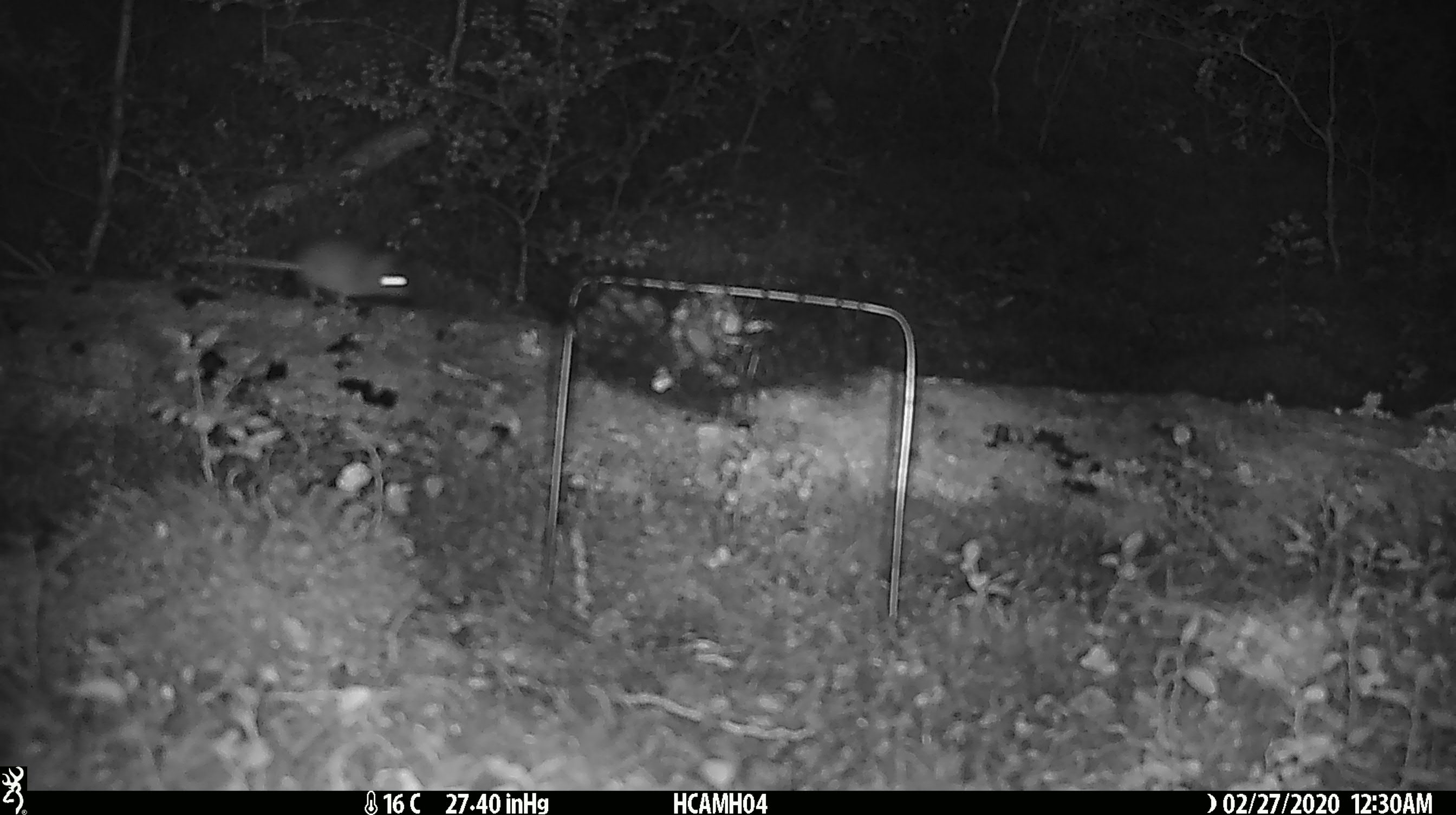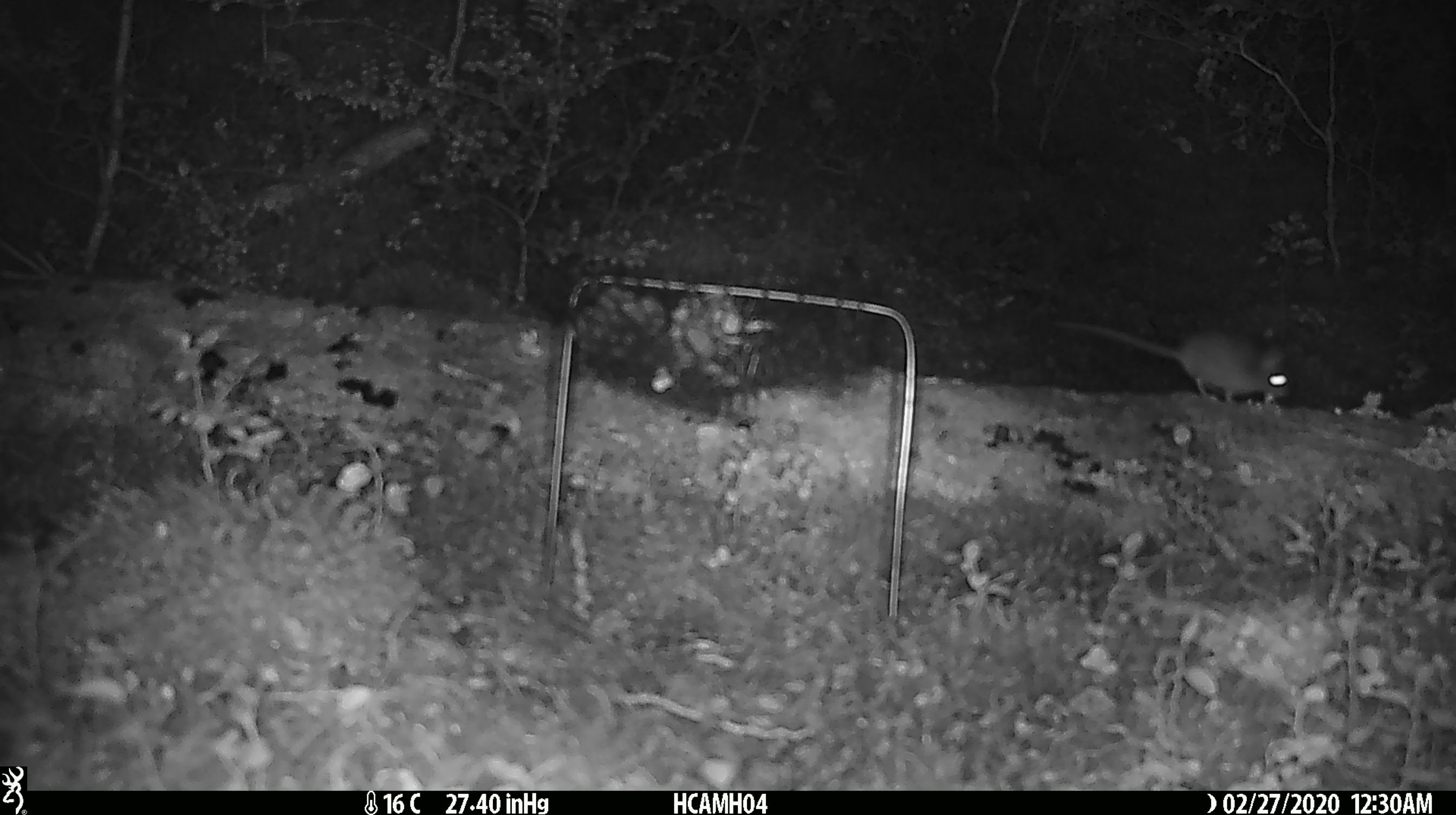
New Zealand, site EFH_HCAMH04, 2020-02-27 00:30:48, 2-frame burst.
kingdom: Animalia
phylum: Chordata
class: Mammalia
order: Rodentia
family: Muridae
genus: Mus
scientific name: Mus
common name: mouse